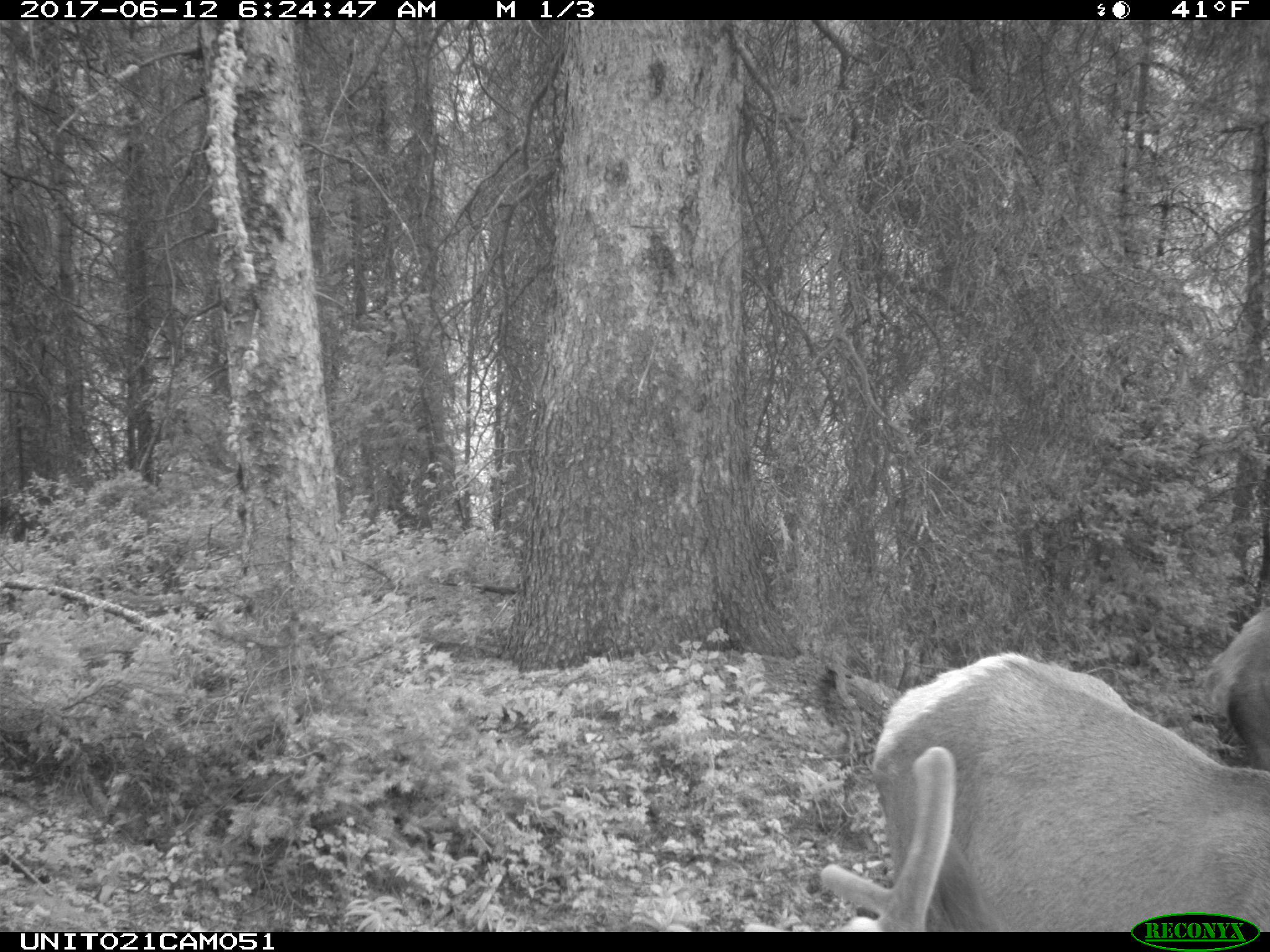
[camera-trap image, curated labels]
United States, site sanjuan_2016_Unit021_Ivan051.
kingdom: Animalia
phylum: Chordata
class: Mammalia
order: Artiodactyla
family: Cervidae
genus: Cervus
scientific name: Cervus elaphus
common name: red deer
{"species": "Cervus elaphus (red deer)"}